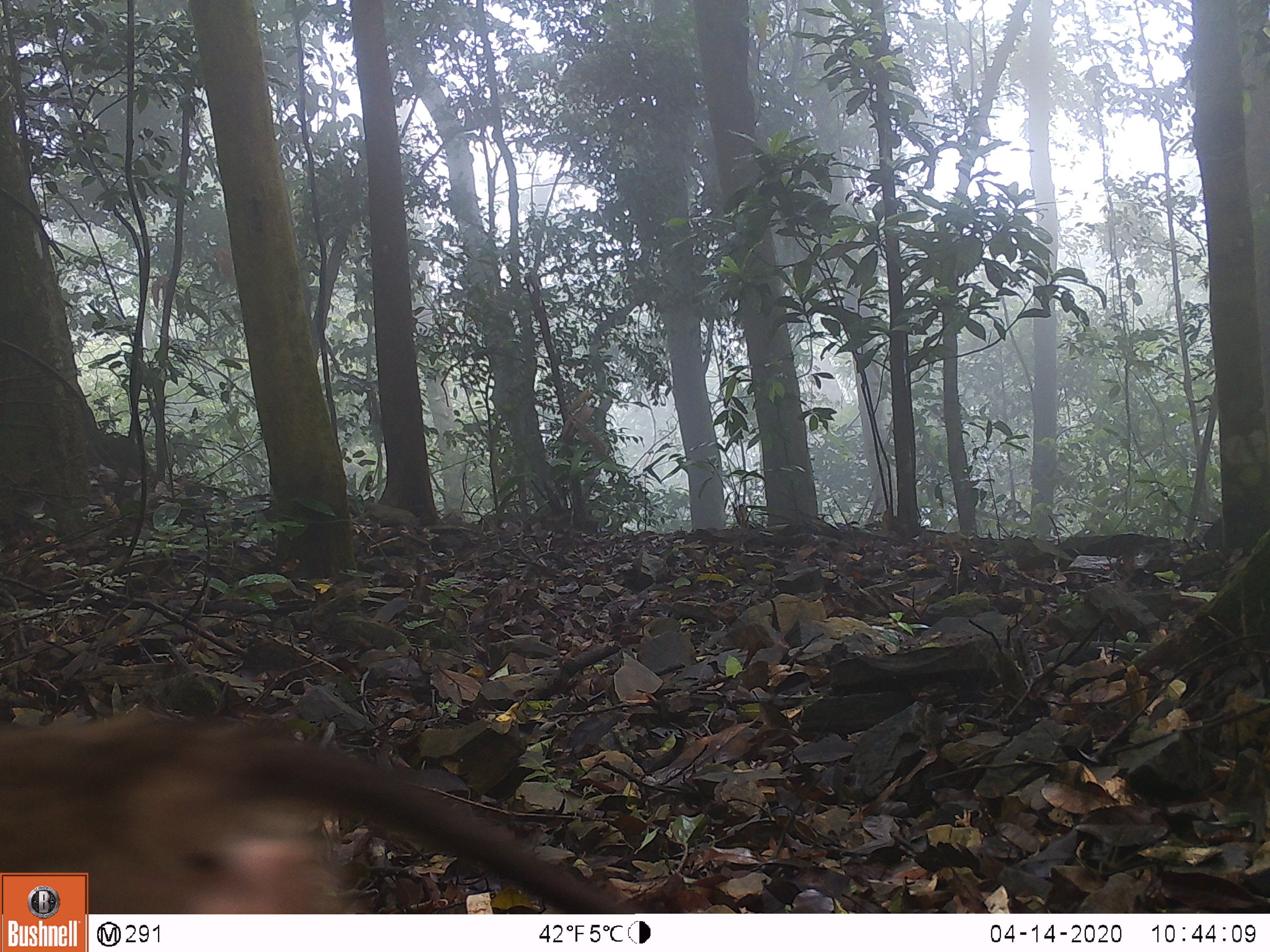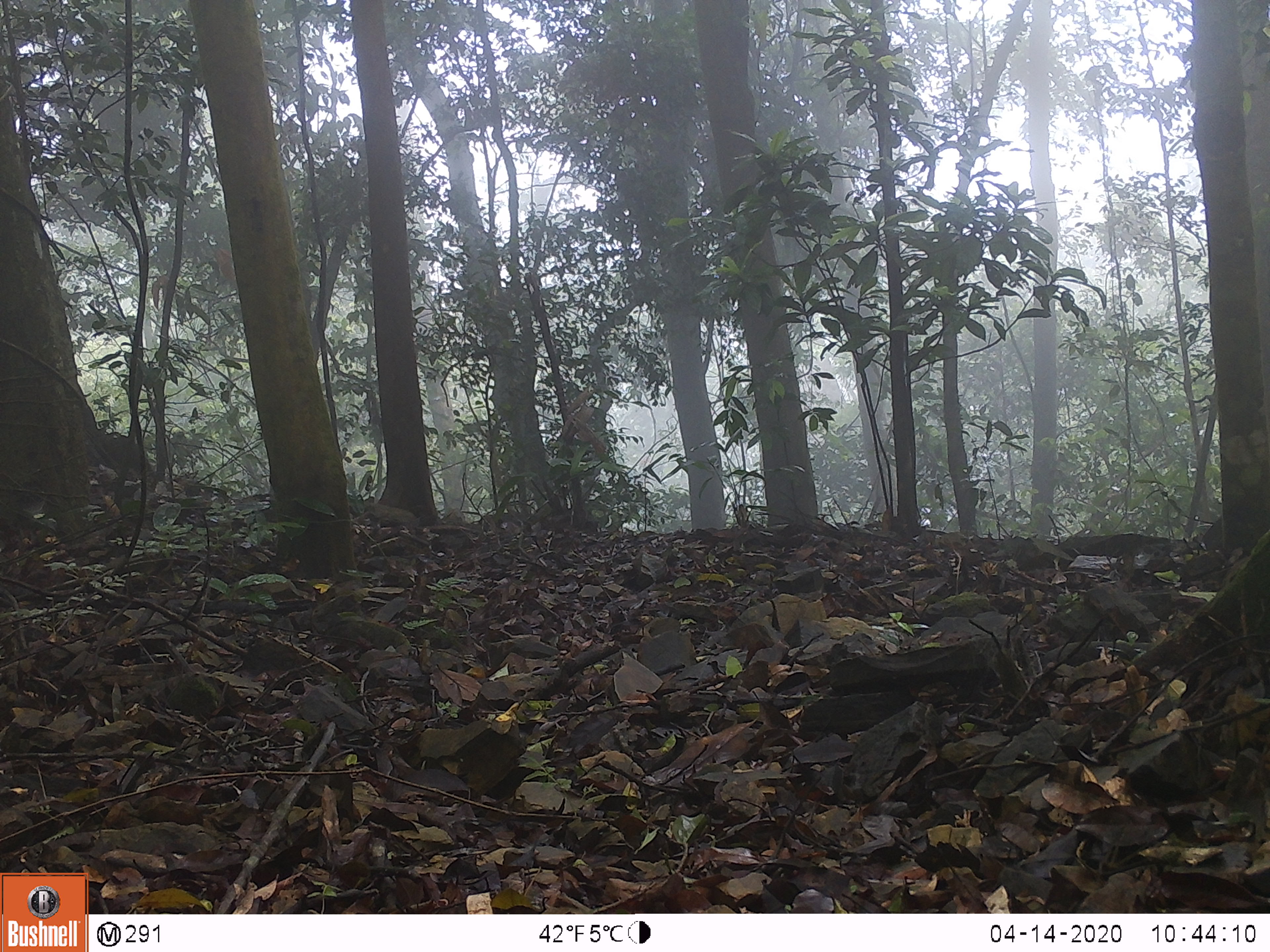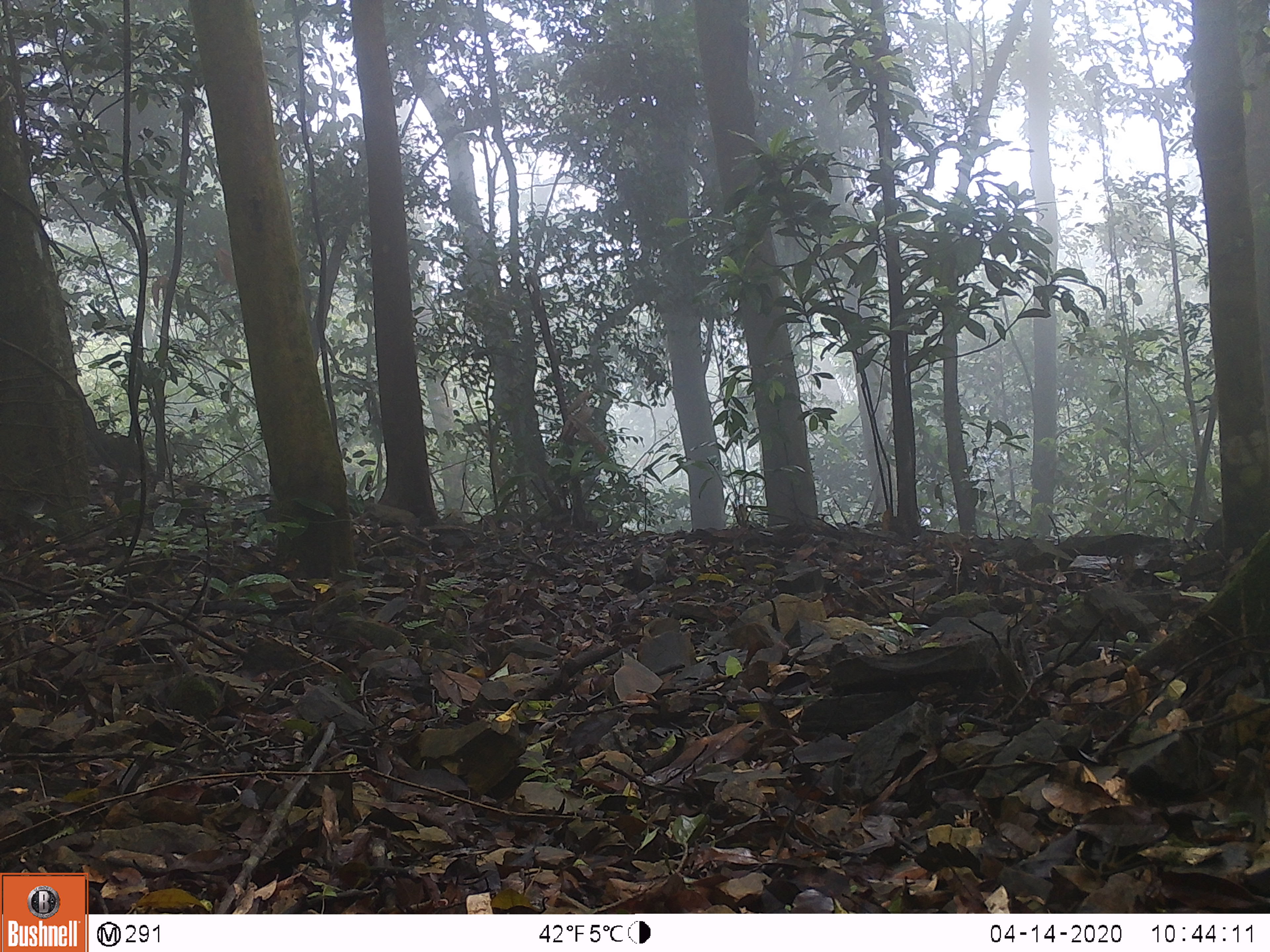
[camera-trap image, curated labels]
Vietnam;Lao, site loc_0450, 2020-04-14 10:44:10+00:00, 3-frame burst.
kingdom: Animalia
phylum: Chordata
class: Mammalia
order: Primates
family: Cercopithecidae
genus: Macaca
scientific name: Macaca nemestrina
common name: pig-tailed macaque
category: pig tailed macaque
Pig tailed macaque (pig-tailed macaque) (Macaca nemestrina). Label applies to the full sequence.